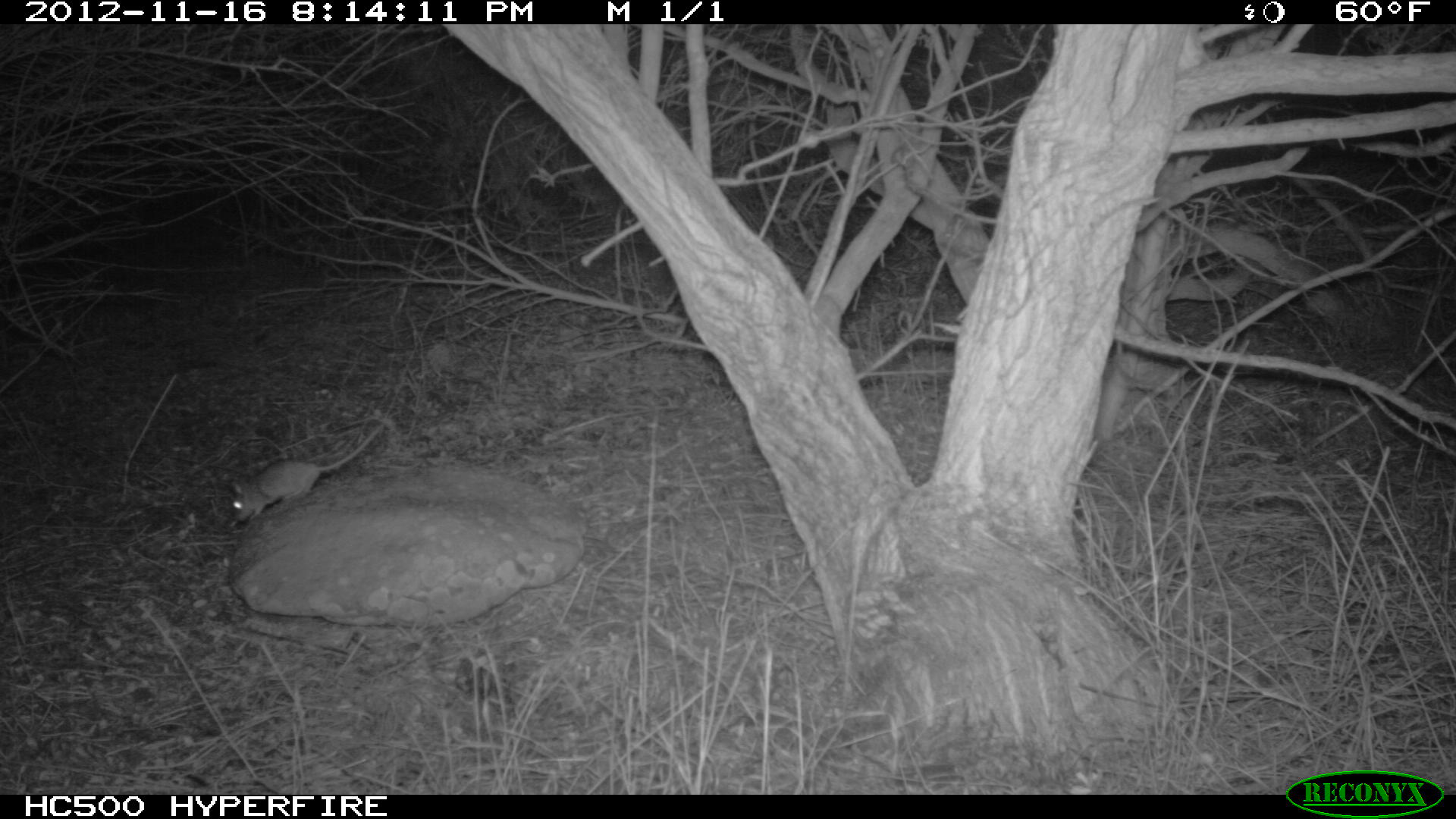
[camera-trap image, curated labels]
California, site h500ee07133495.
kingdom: Animalia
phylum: Chordata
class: Mammalia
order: Rodentia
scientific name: Rodentia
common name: rodent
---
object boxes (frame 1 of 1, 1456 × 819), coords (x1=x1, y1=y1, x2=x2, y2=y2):
rodent: (x1=230, y1=425, x2=381, y2=521)